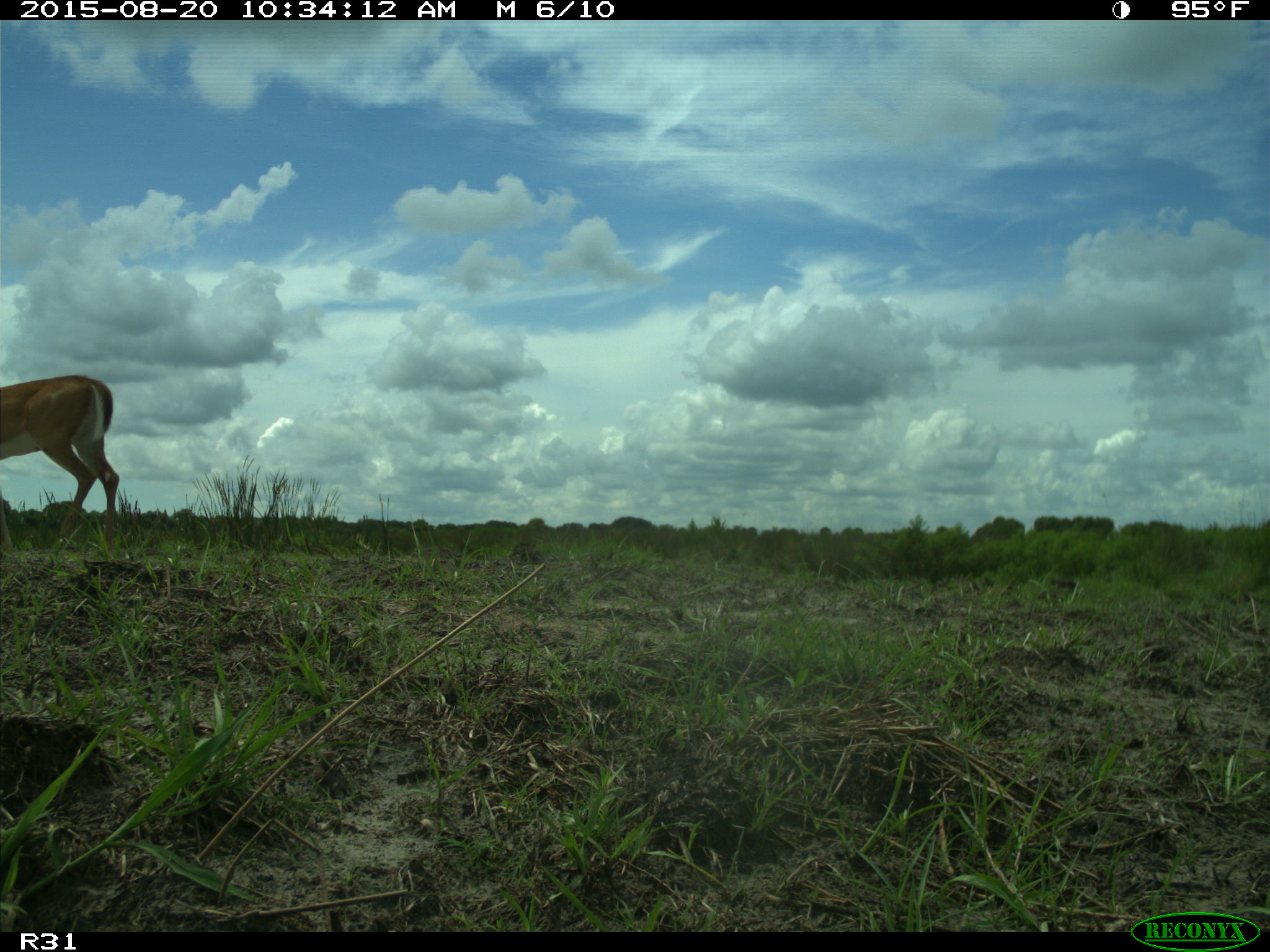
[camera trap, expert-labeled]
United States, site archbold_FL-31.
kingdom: Animalia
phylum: Chordata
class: Mammalia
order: Artiodactyla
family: Cervidae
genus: Odocoileus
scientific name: Odocoileus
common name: deer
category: unidentified deer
Unidentified deer (deer) (Odocoileus).